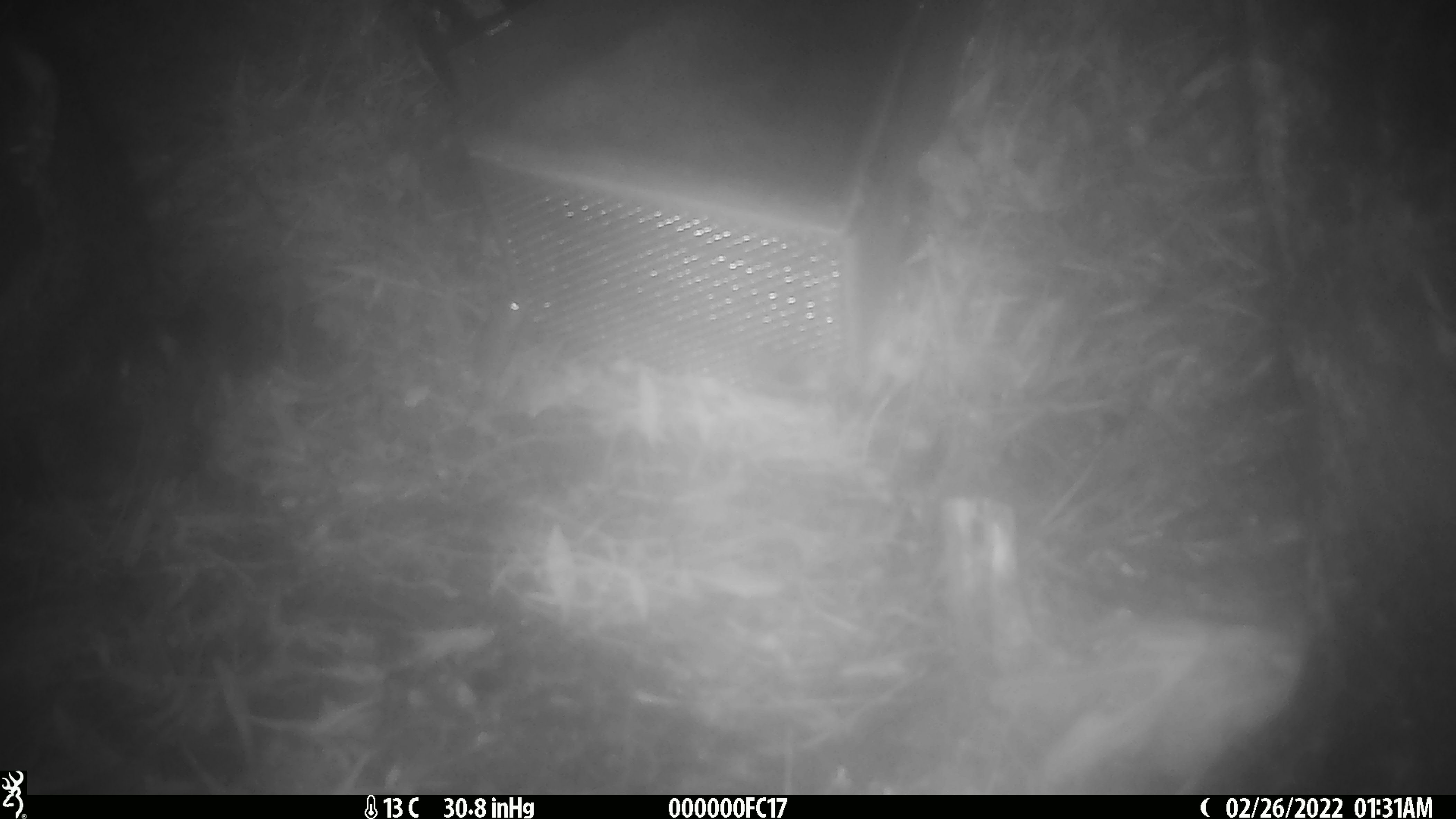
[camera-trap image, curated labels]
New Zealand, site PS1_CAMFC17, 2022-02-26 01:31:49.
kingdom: Animalia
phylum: Chordata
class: Mammalia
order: Rodentia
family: Muridae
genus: Mus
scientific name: Mus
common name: mouse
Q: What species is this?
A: Mouse (Mus).